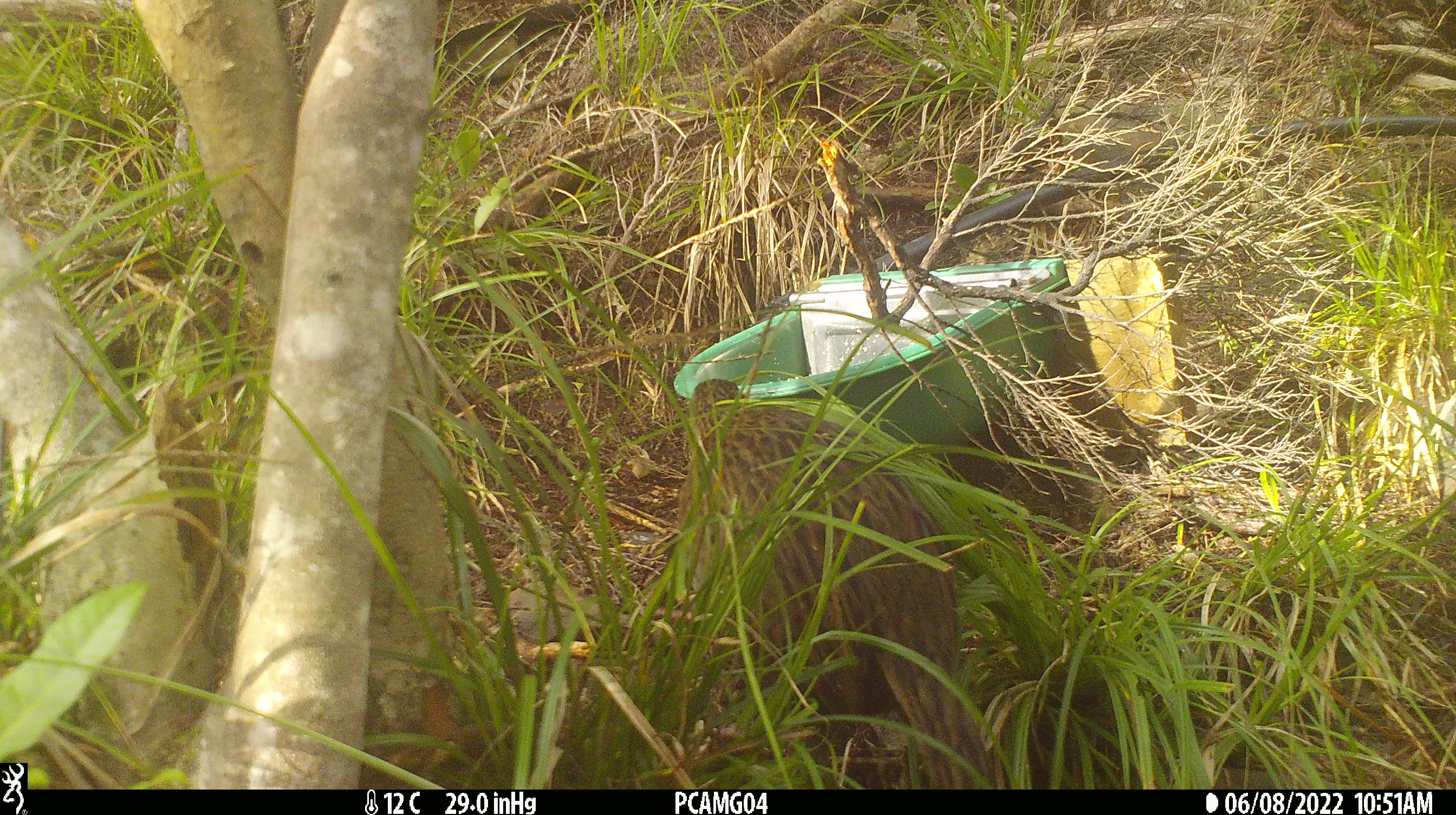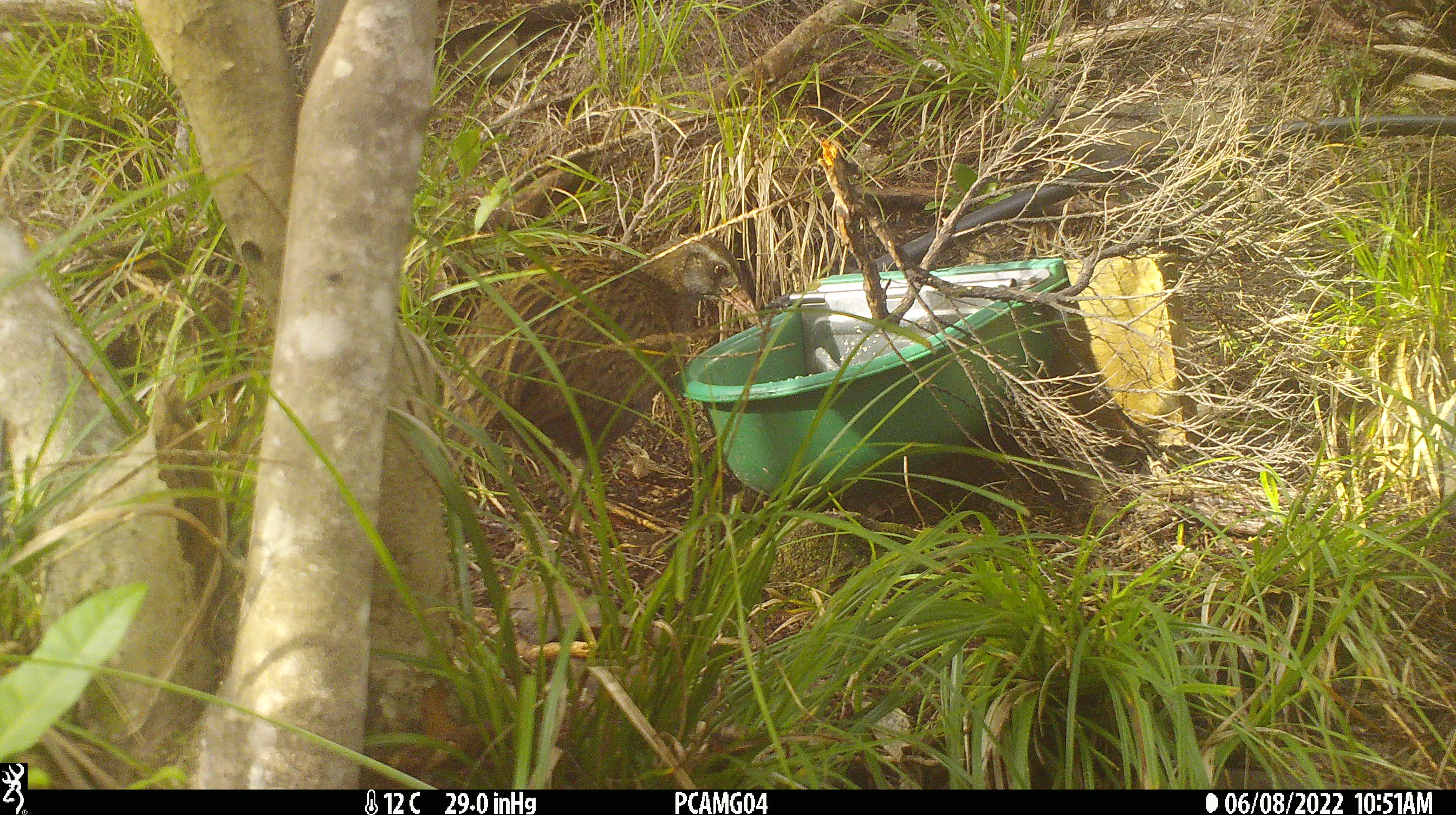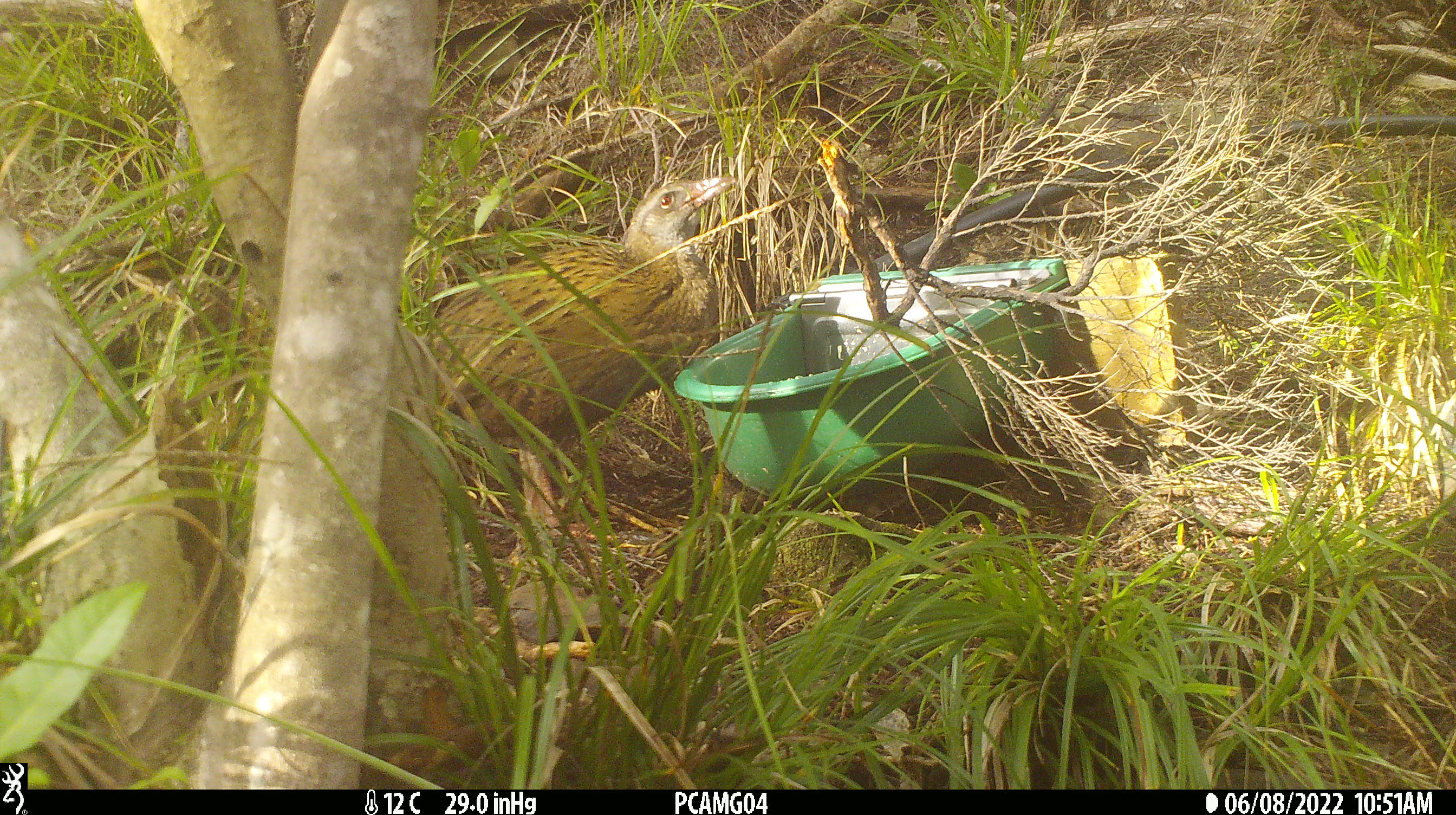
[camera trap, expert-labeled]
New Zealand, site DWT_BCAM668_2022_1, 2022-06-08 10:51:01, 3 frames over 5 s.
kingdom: Animalia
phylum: Chordata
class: Aves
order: Gruiformes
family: Rallidae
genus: Gallirallus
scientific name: Gallirallus australis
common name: weka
Weka (Gallirallus australis).